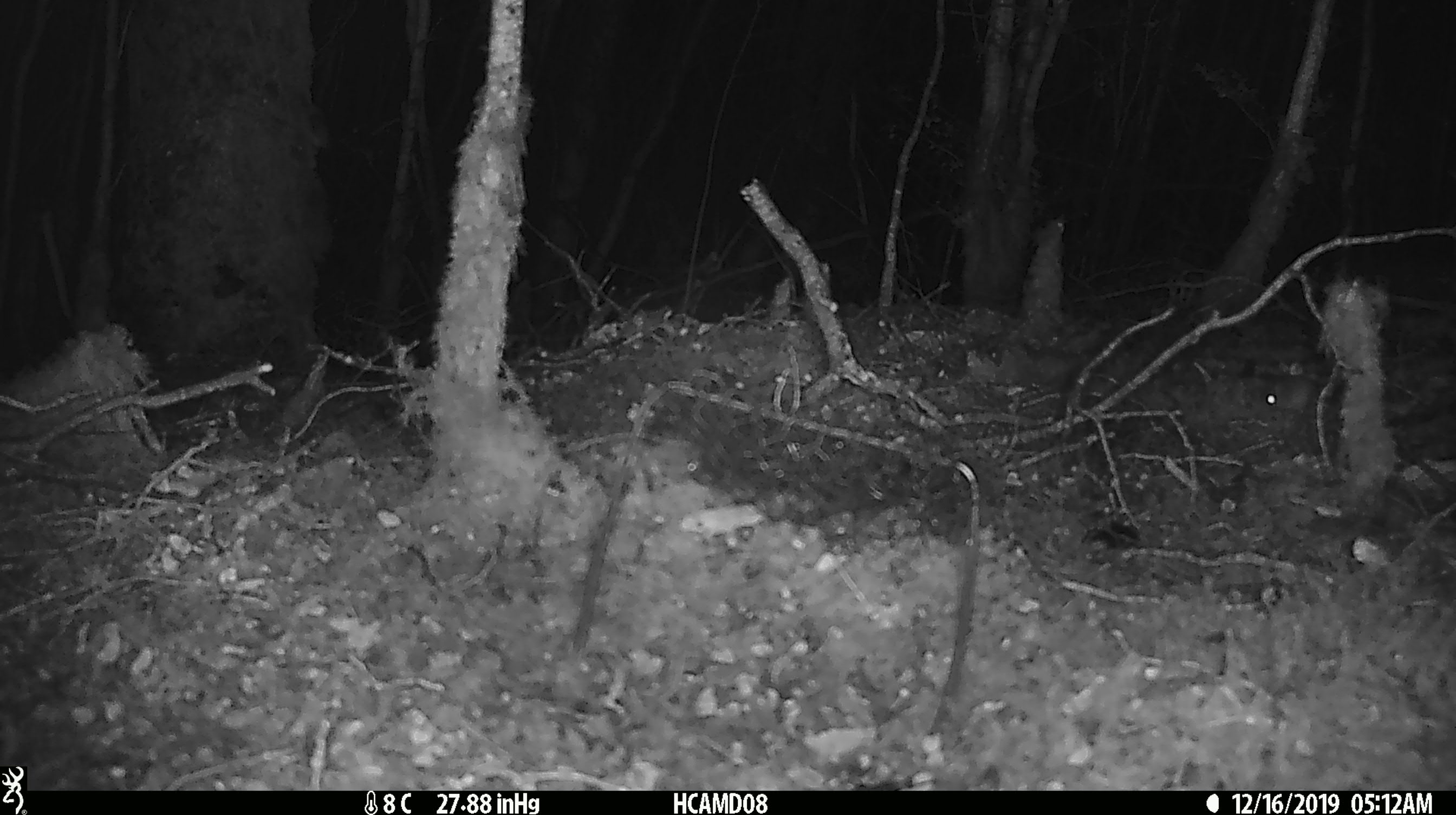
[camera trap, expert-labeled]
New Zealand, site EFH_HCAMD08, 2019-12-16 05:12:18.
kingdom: Animalia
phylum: Chordata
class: Mammalia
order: Rodentia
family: Muridae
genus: Mus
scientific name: Mus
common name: mouse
Mouse (Mus).